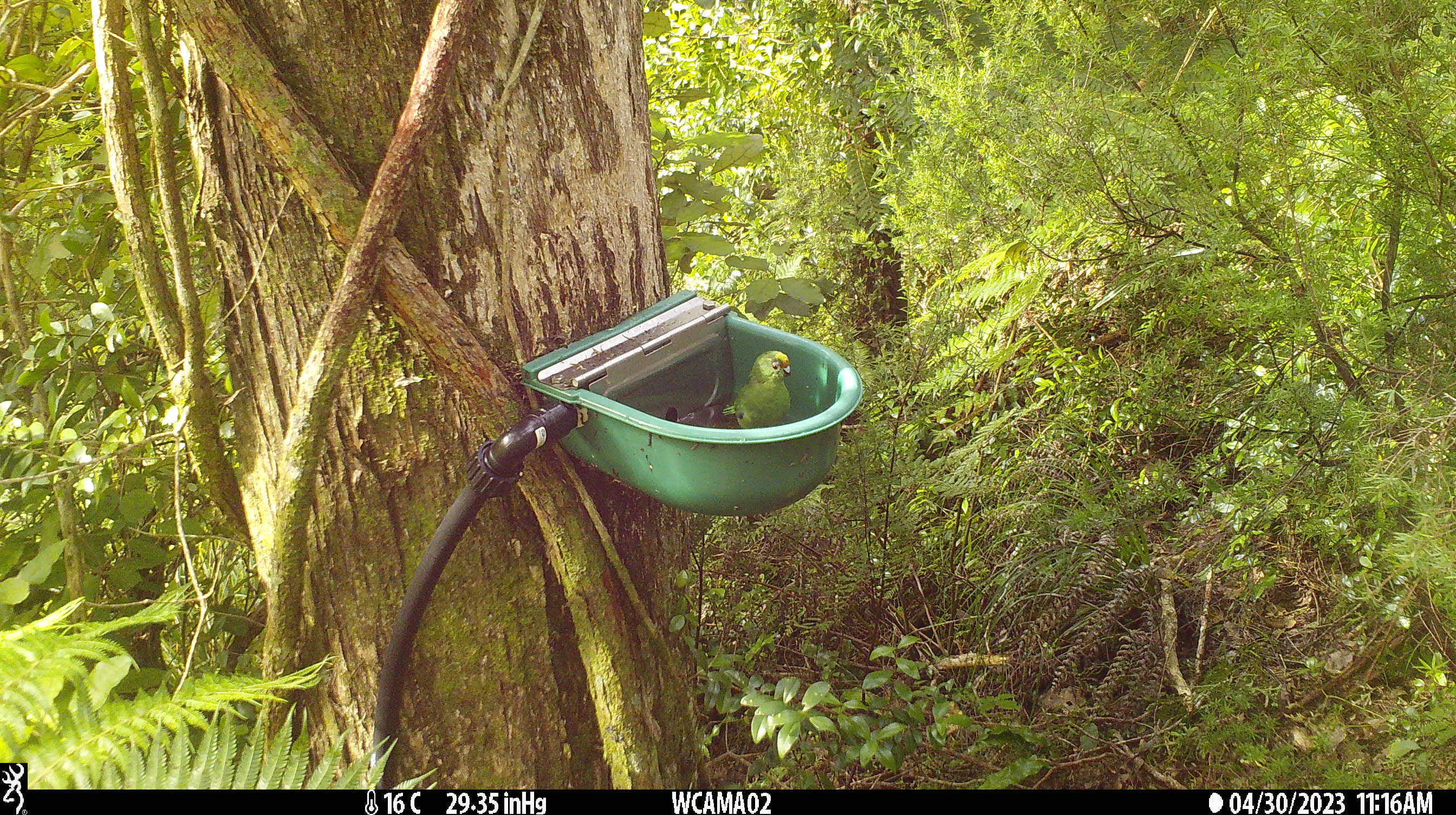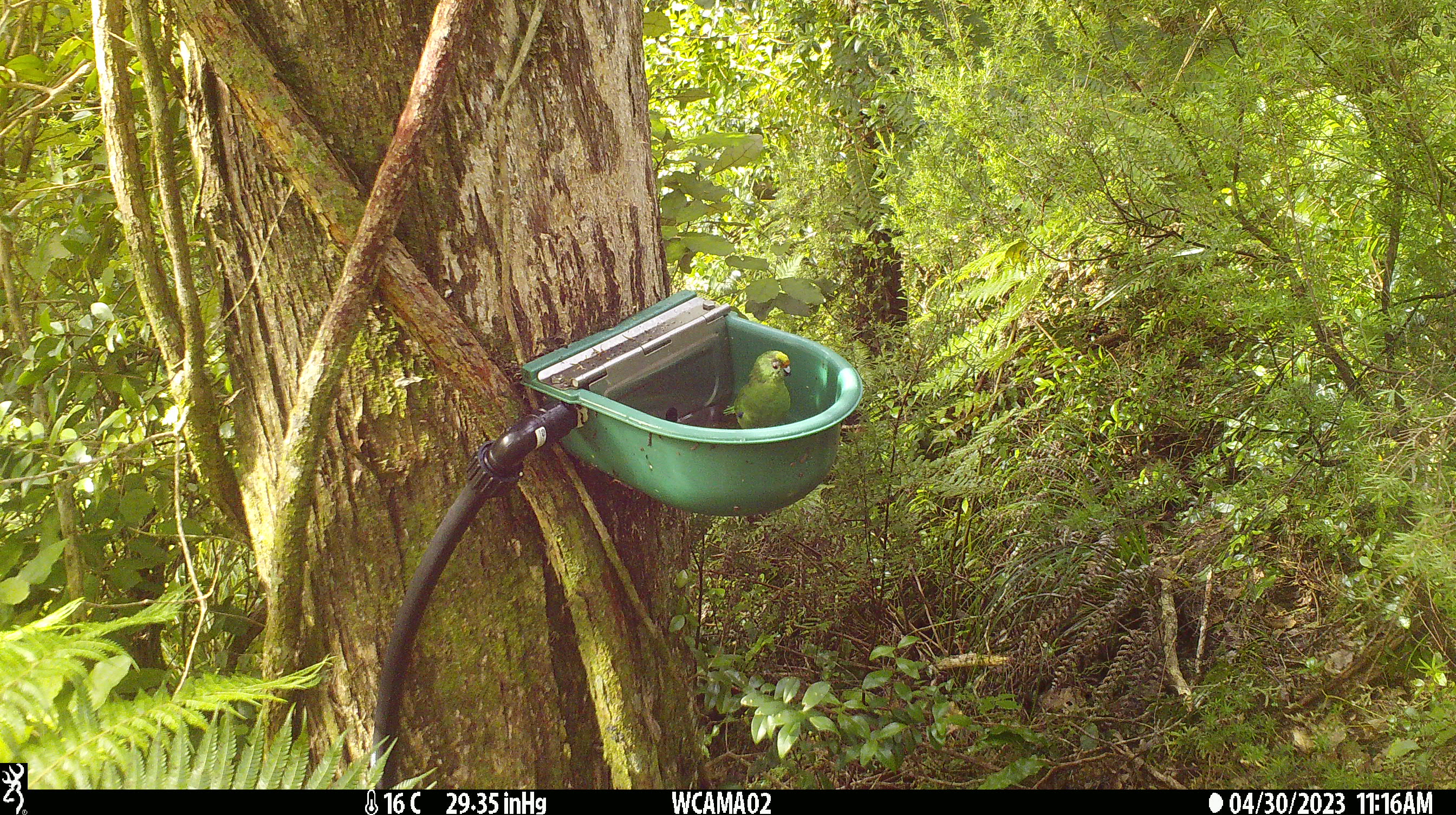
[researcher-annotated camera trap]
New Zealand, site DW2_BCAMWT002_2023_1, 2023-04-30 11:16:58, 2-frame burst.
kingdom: Animalia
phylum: Chordata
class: Aves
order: Psittaciformes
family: Psittaculidae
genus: Cyanoramphus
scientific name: Cyanoramphus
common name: parakeet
Parakeet (Cyanoramphus).